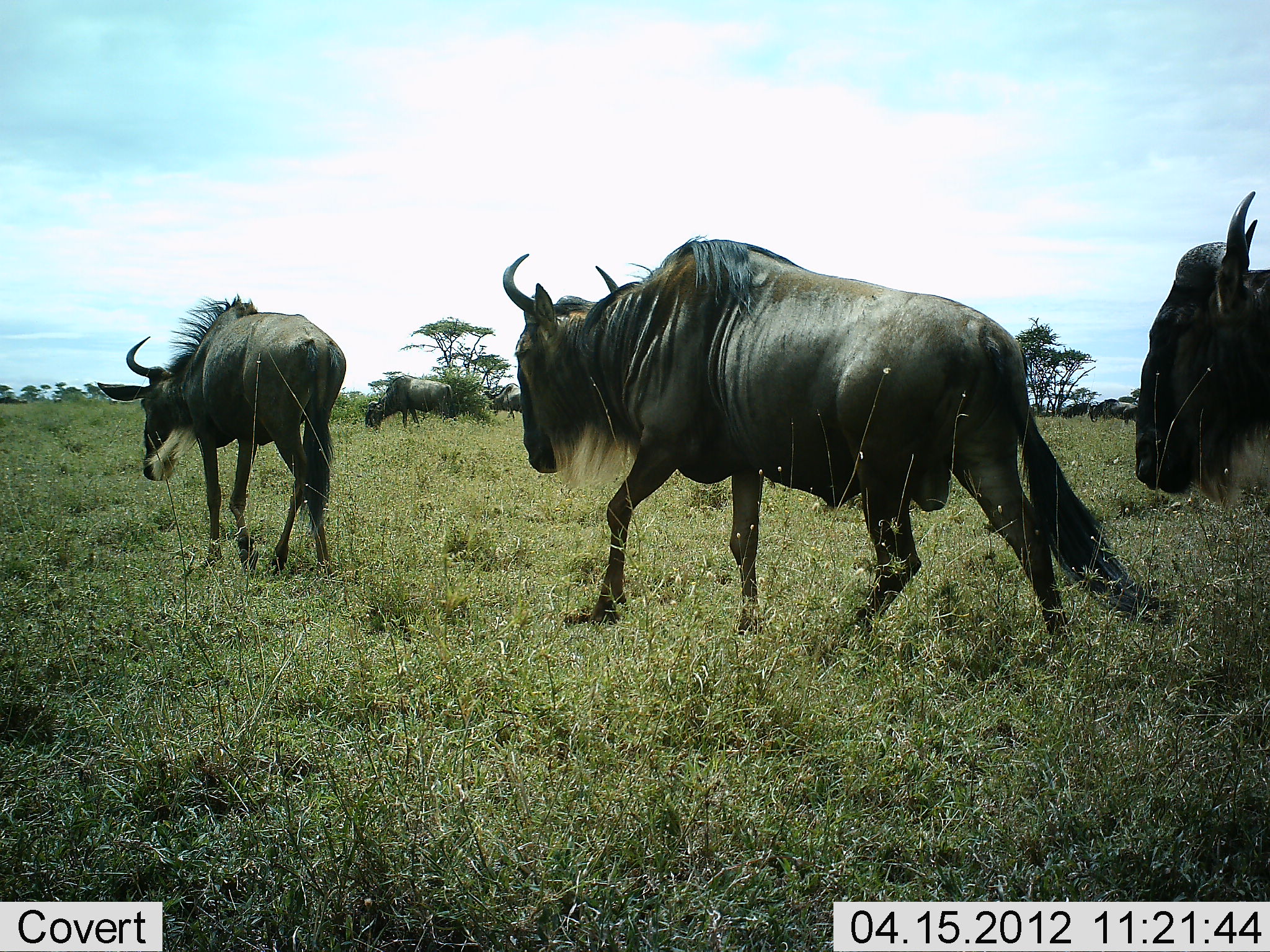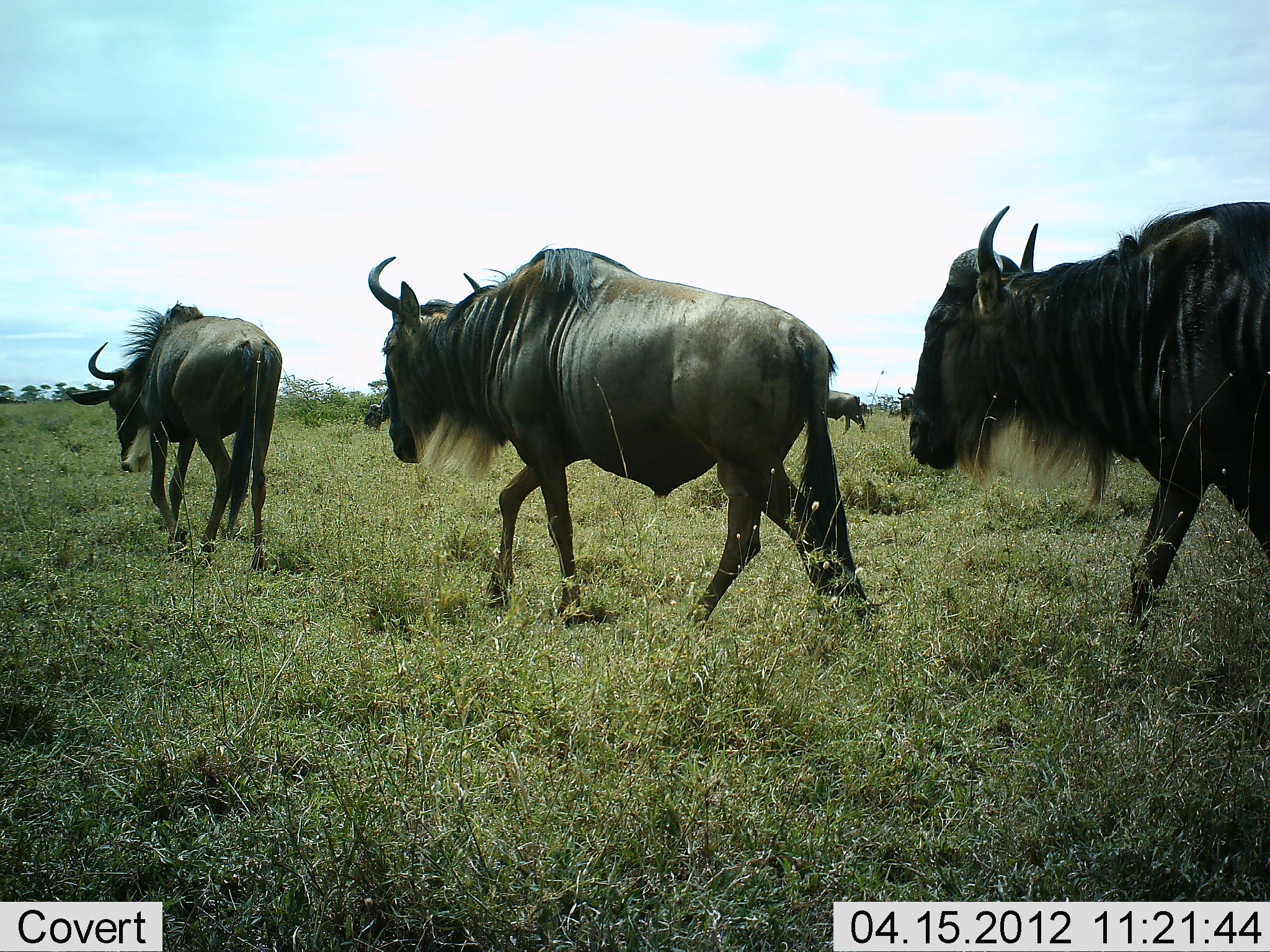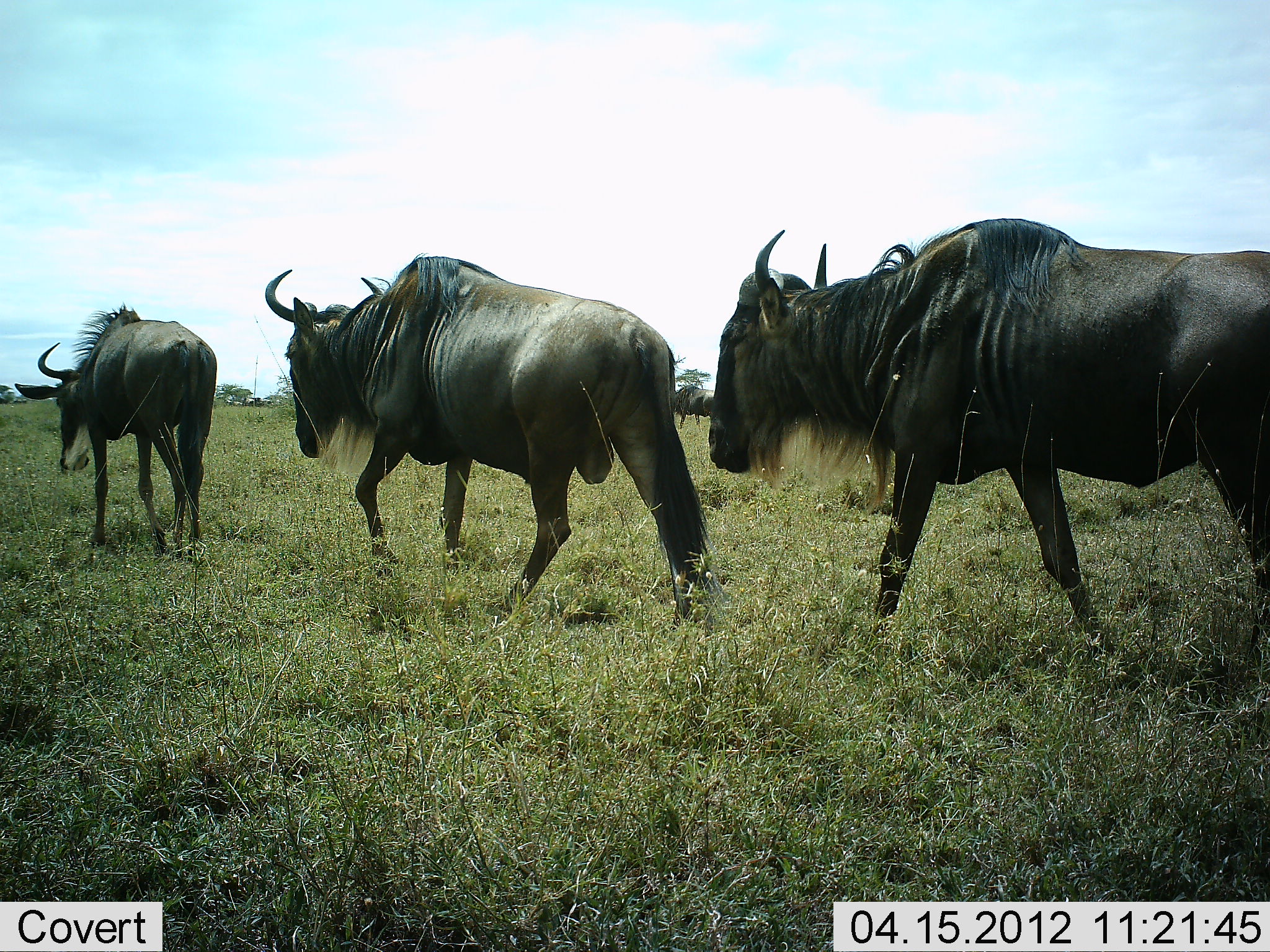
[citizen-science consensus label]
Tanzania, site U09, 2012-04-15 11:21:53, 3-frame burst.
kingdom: Animalia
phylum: Chordata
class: Mammalia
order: Artiodactyla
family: Bovidae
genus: Connochaetes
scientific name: Connochaetes taurinus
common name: blue wildebeest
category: wildebeest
Wildebeest (blue wildebeest) (Connochaetes taurinus), count 7. Behavior (volunteer vote fractions): standing 23%, resting 0%, moving 97%, interacting 0%. Young present (vote fraction): 0%. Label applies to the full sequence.